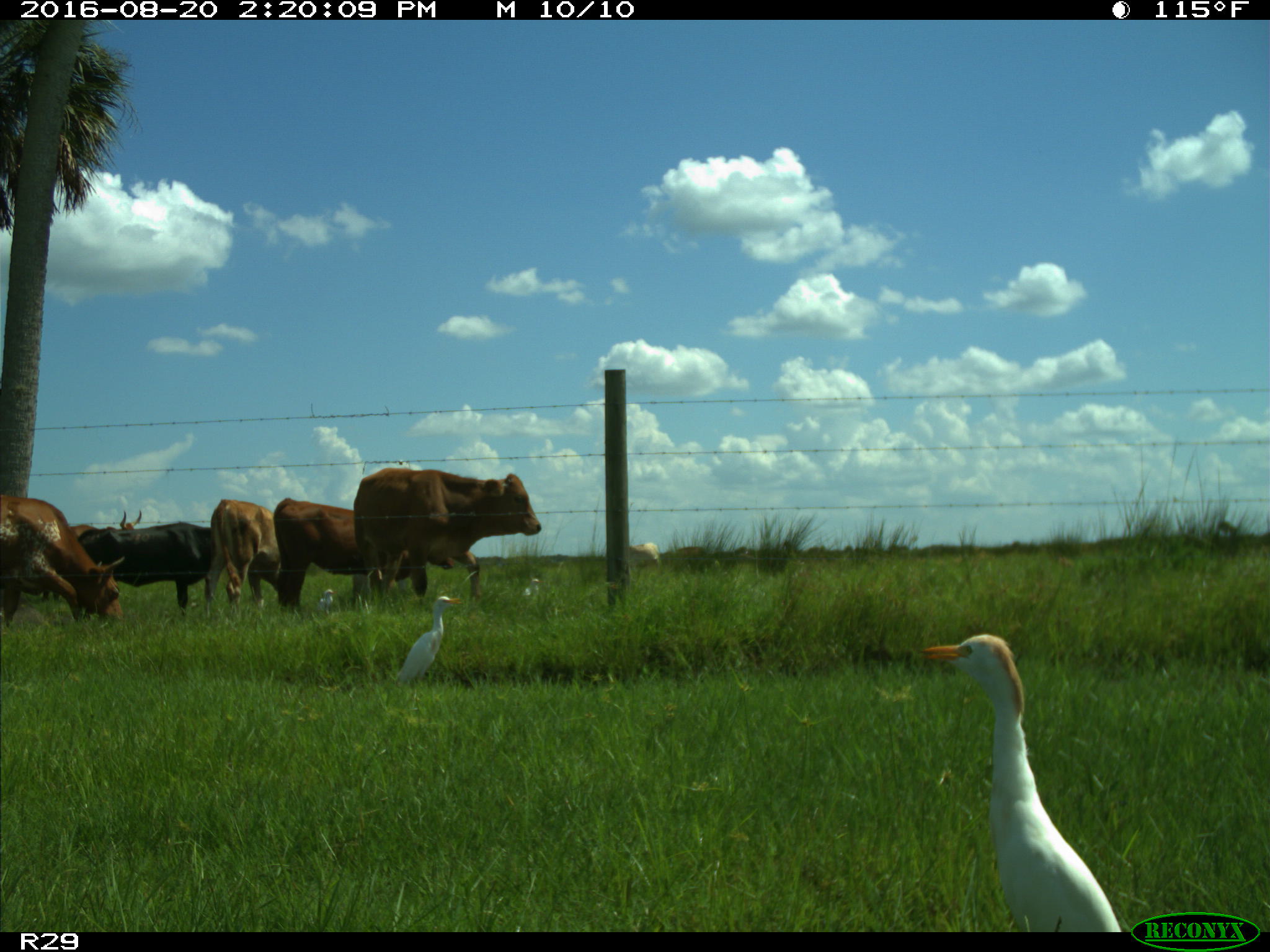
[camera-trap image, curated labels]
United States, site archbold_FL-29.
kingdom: Animalia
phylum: Chordata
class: Mammalia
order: Artiodactyla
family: Bovidae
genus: Bos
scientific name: Bos taurus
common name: domestic cow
Bos taurus (domestic cow).